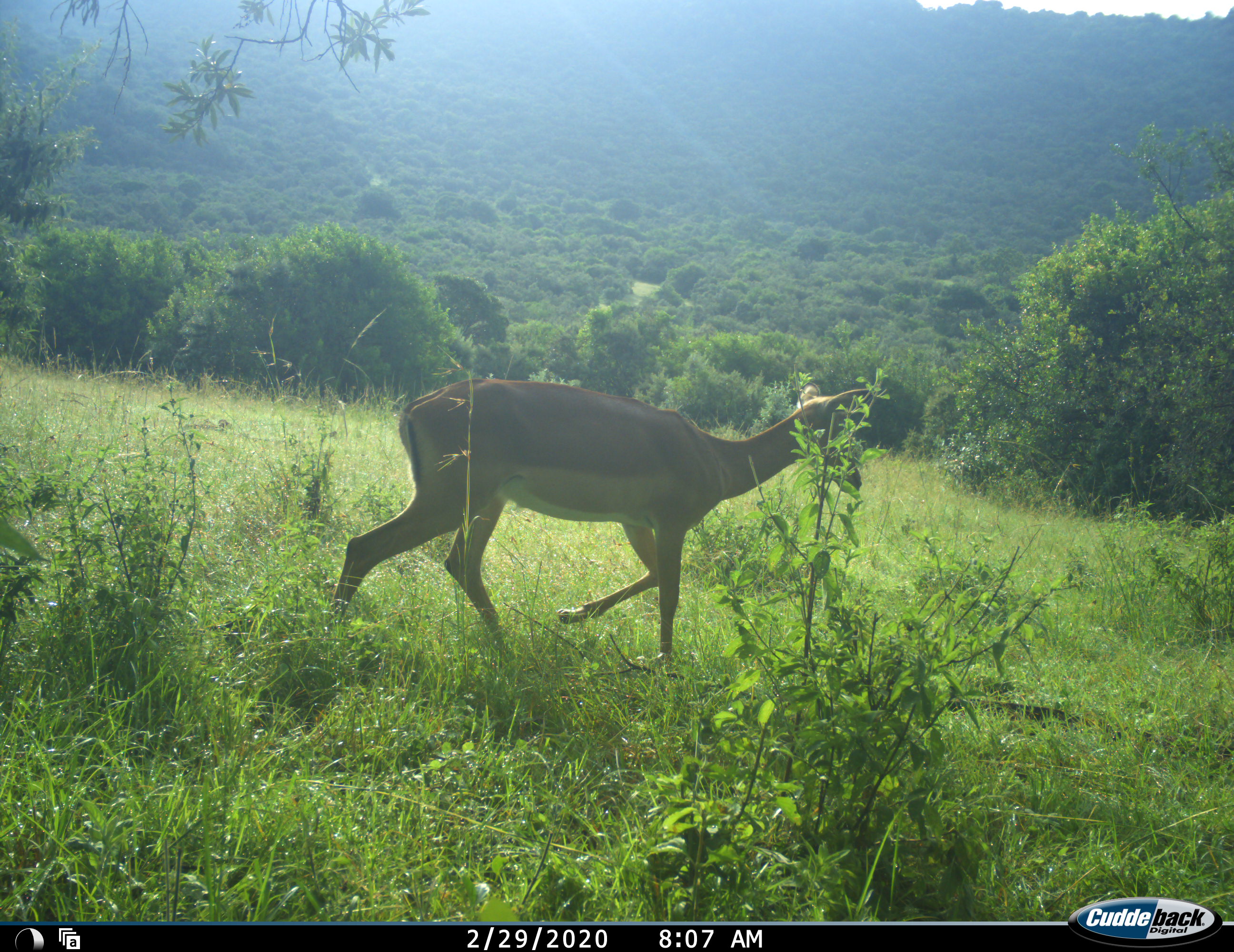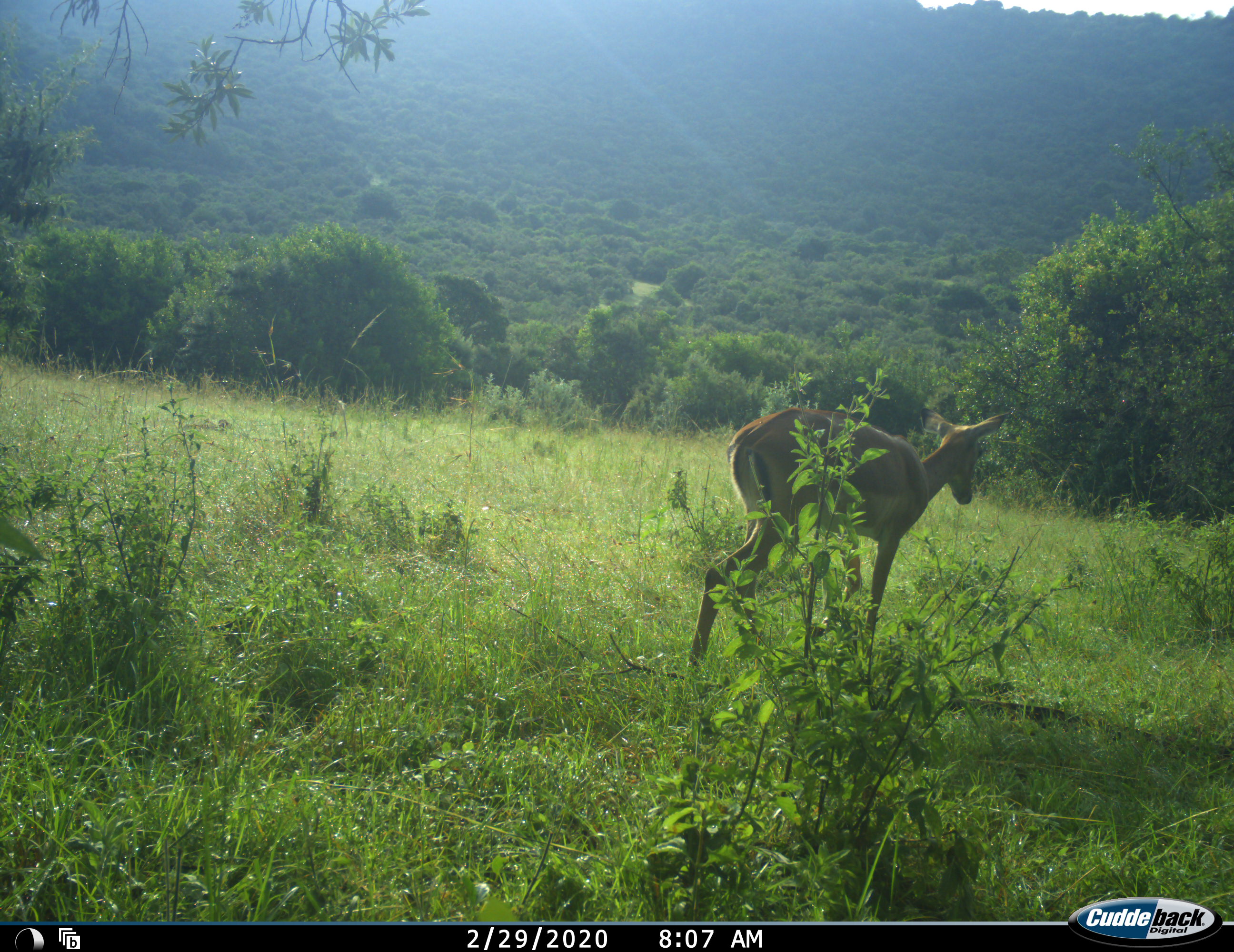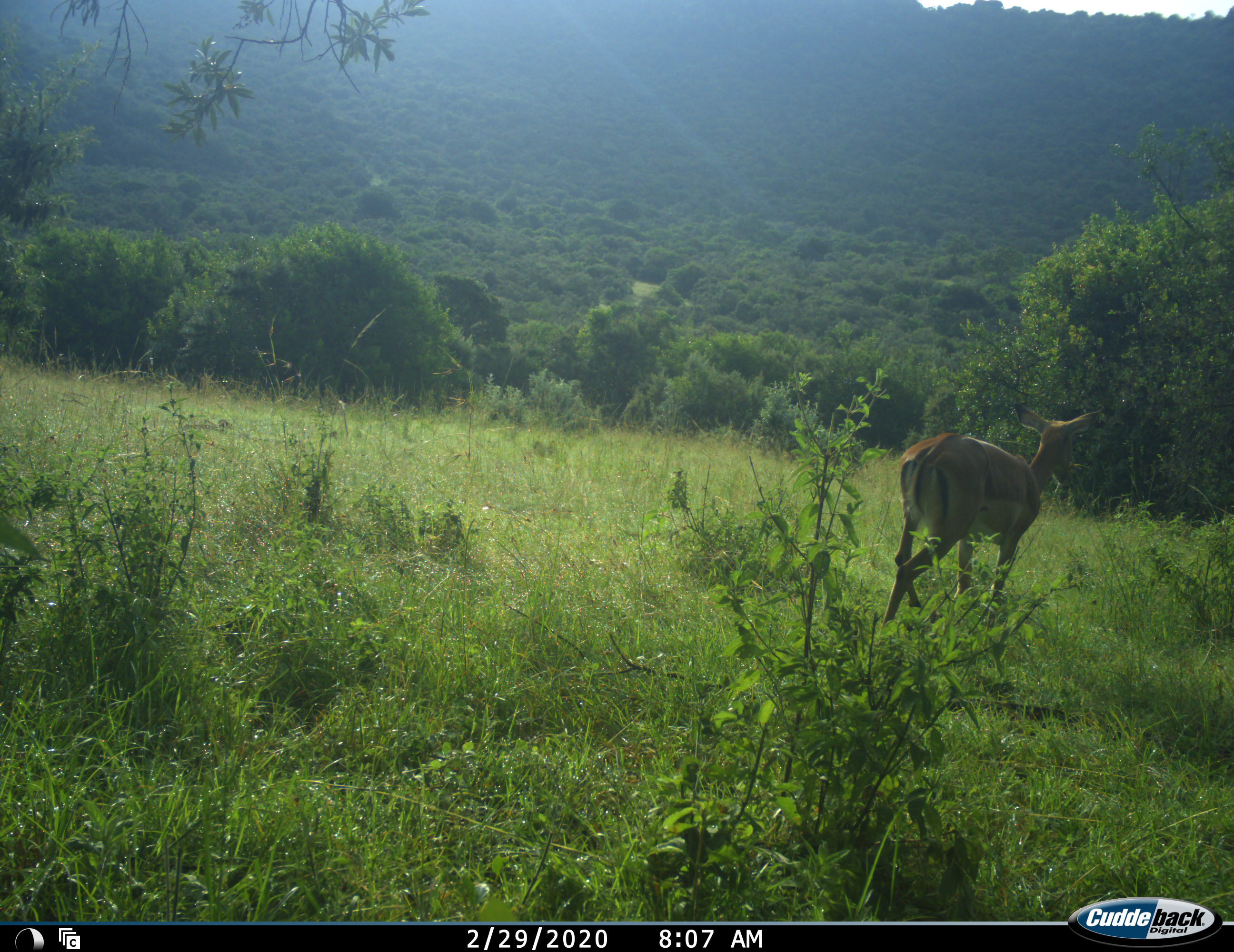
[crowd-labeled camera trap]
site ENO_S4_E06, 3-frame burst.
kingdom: Animalia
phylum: Chordata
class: Mammalia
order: Artiodactyla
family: Bovidae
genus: Aepyceros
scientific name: Aepyceros melampus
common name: impala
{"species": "impala (Aepyceros melampus)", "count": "1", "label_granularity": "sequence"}